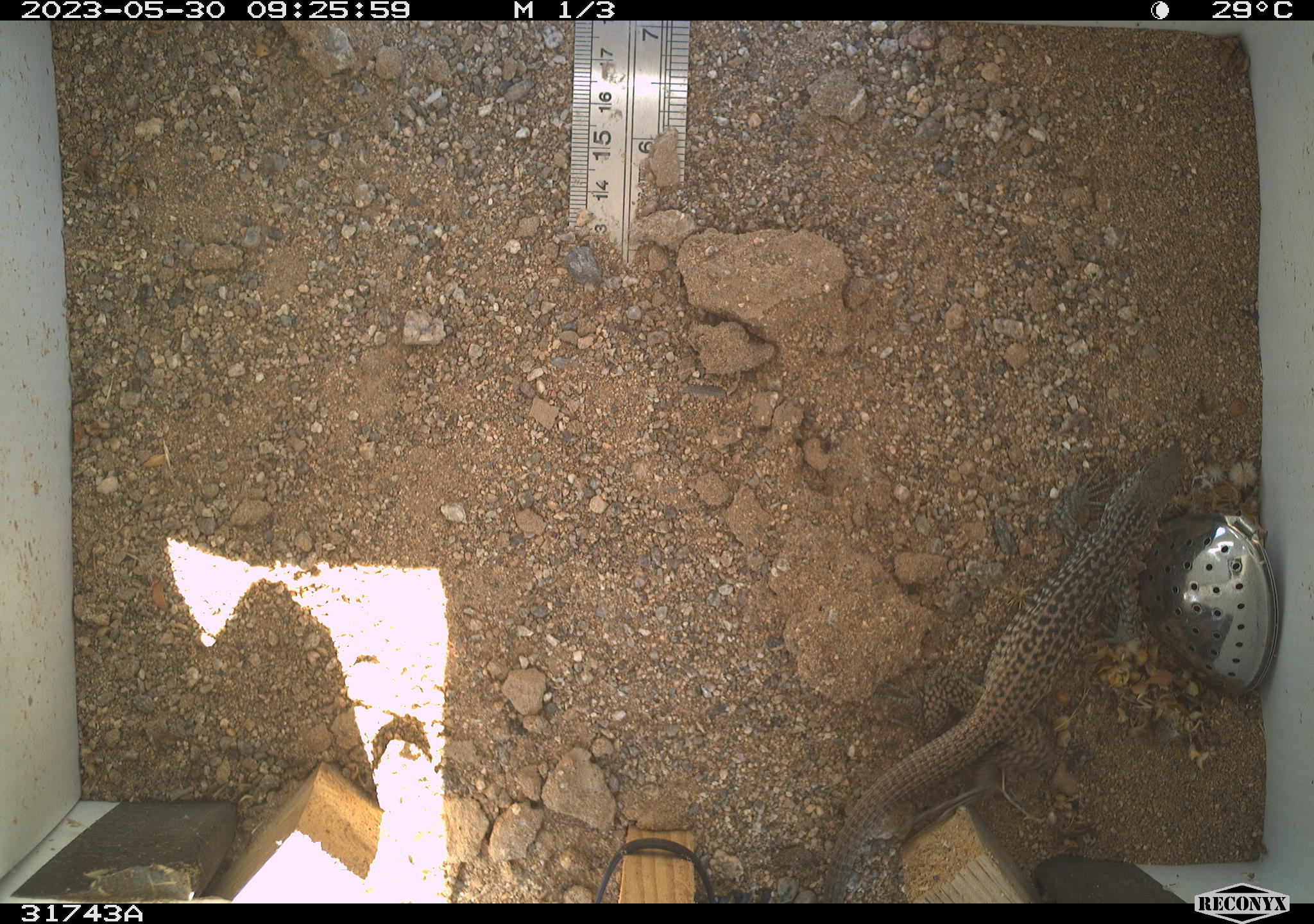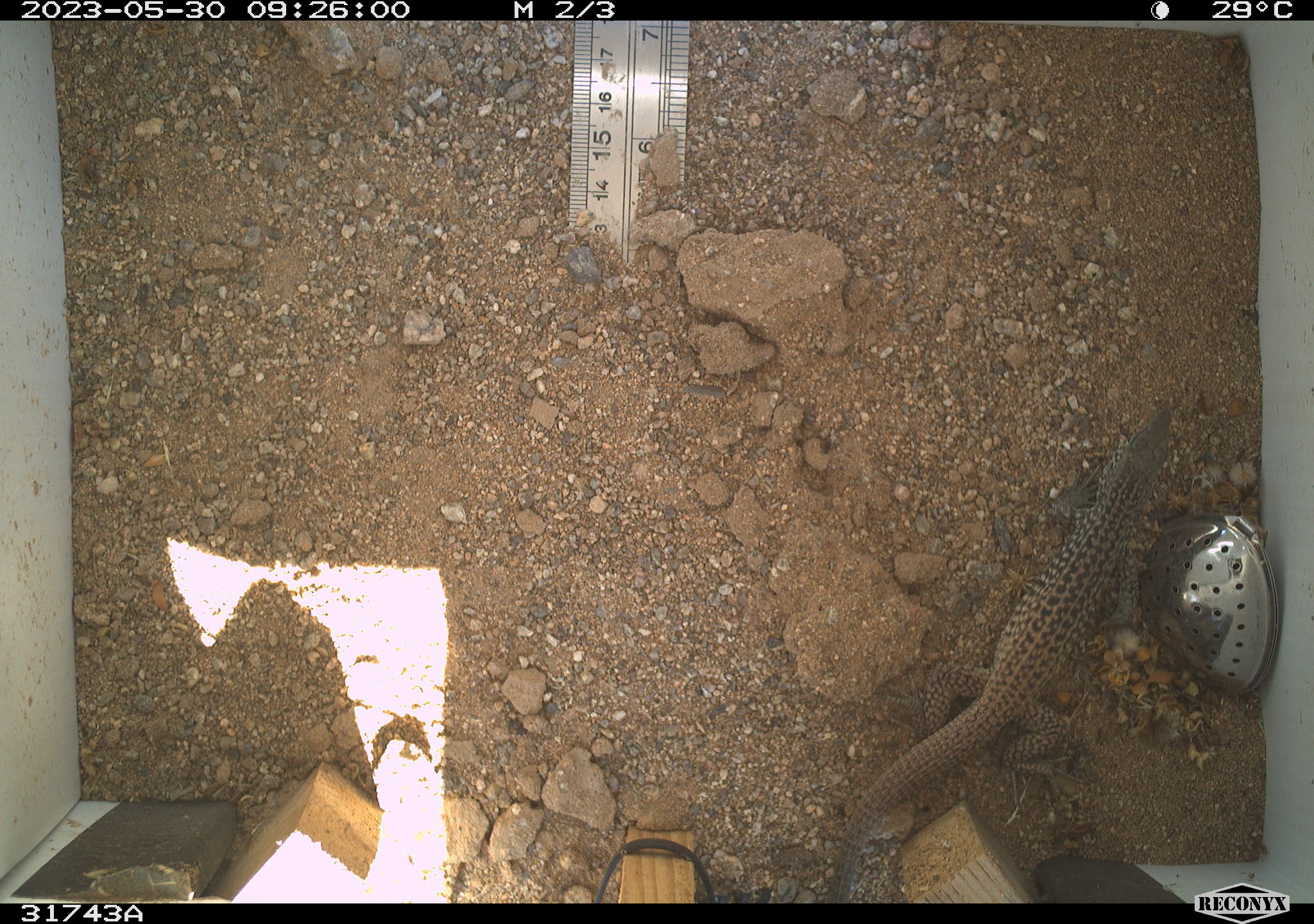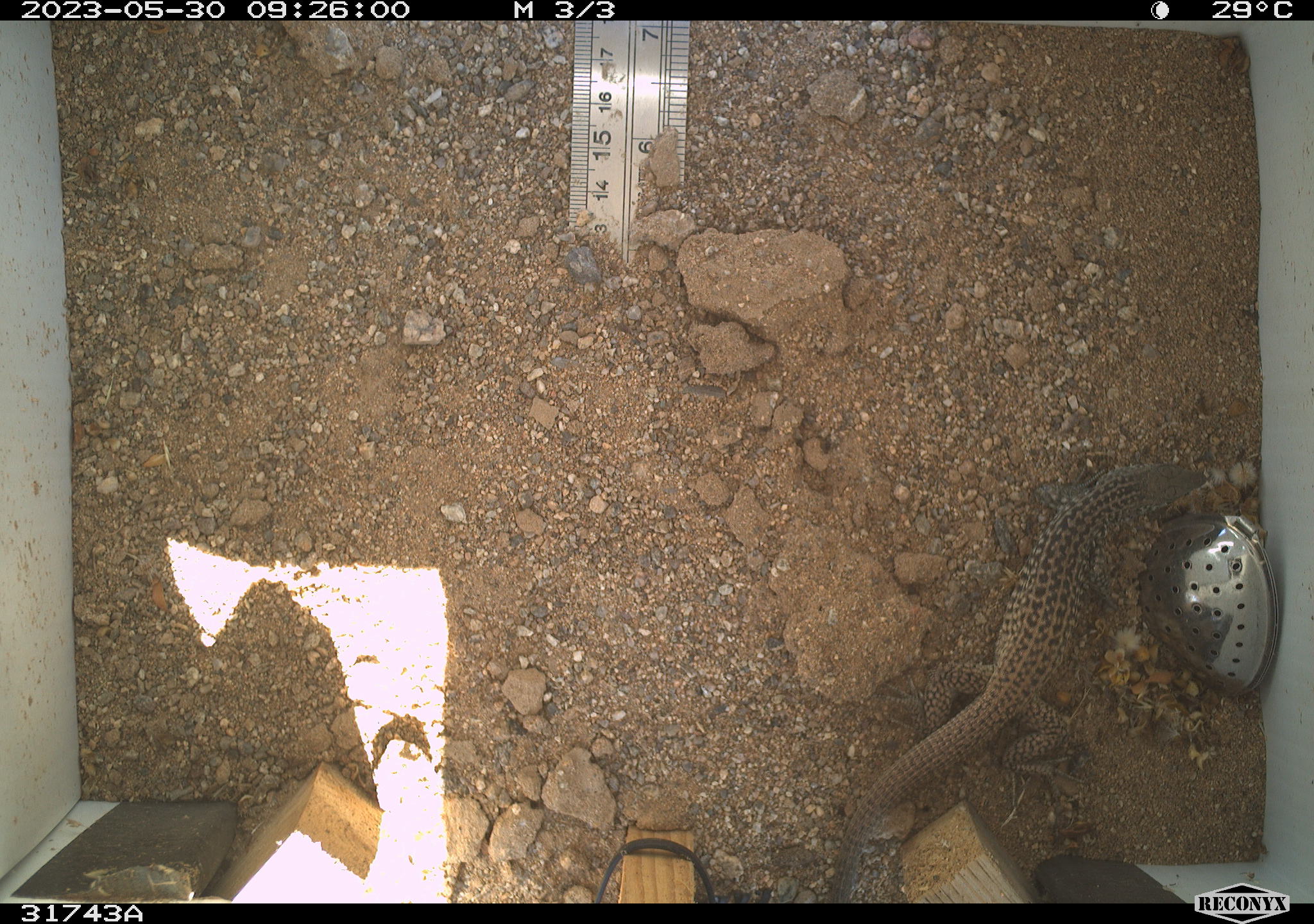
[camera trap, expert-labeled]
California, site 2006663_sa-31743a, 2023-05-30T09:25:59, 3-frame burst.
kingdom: Animalia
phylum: Chordata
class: Reptilia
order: Squamata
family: Teiidae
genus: Aspidoscelis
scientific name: Aspidoscelis tigris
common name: western whiptail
Western whiptail (Aspidoscelis tigris).